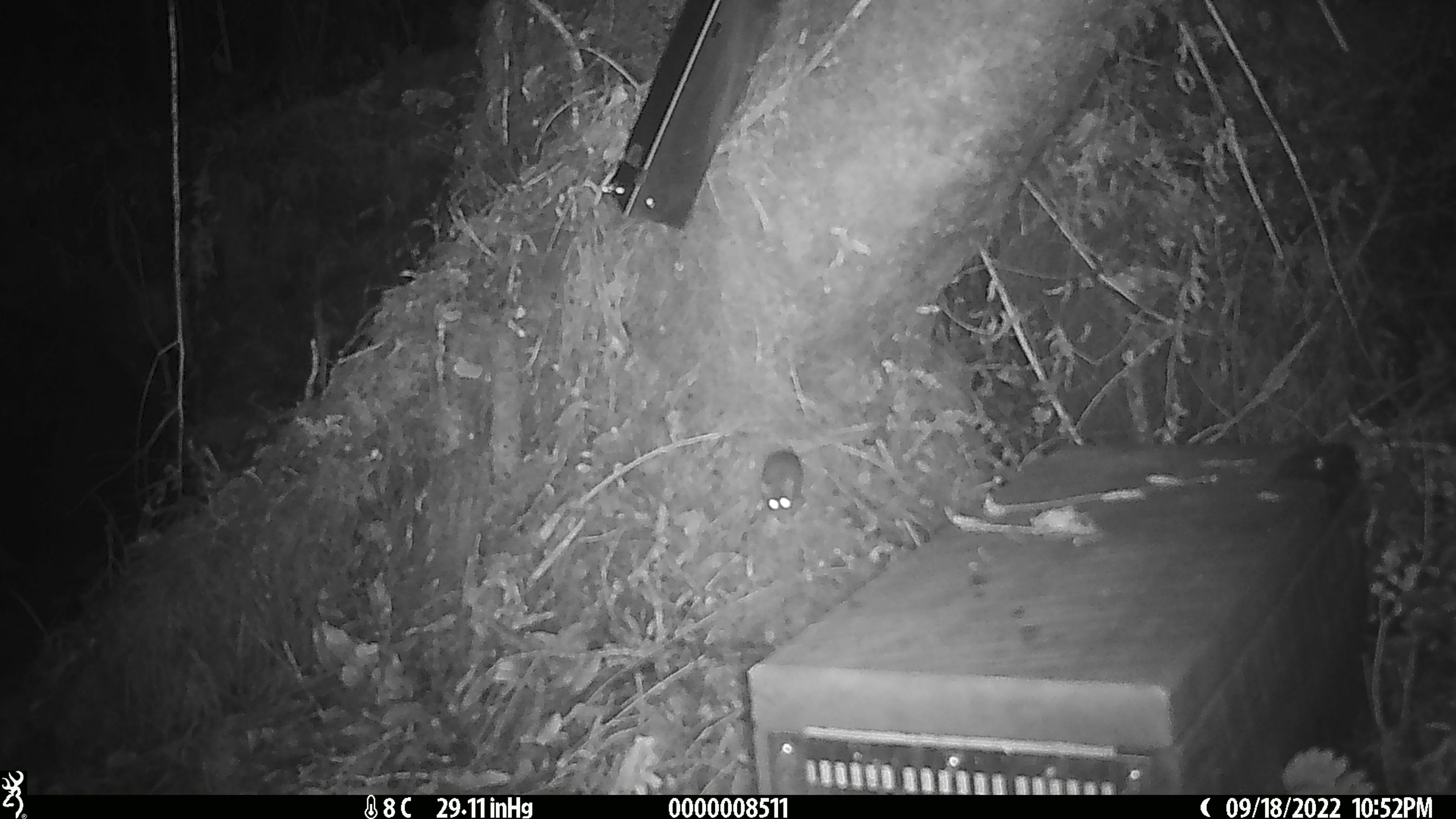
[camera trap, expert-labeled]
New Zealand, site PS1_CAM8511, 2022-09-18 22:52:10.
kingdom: Animalia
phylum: Chordata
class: Mammalia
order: Rodentia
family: Muridae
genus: Mus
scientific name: Mus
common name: mouse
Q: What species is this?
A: Mouse (Mus).